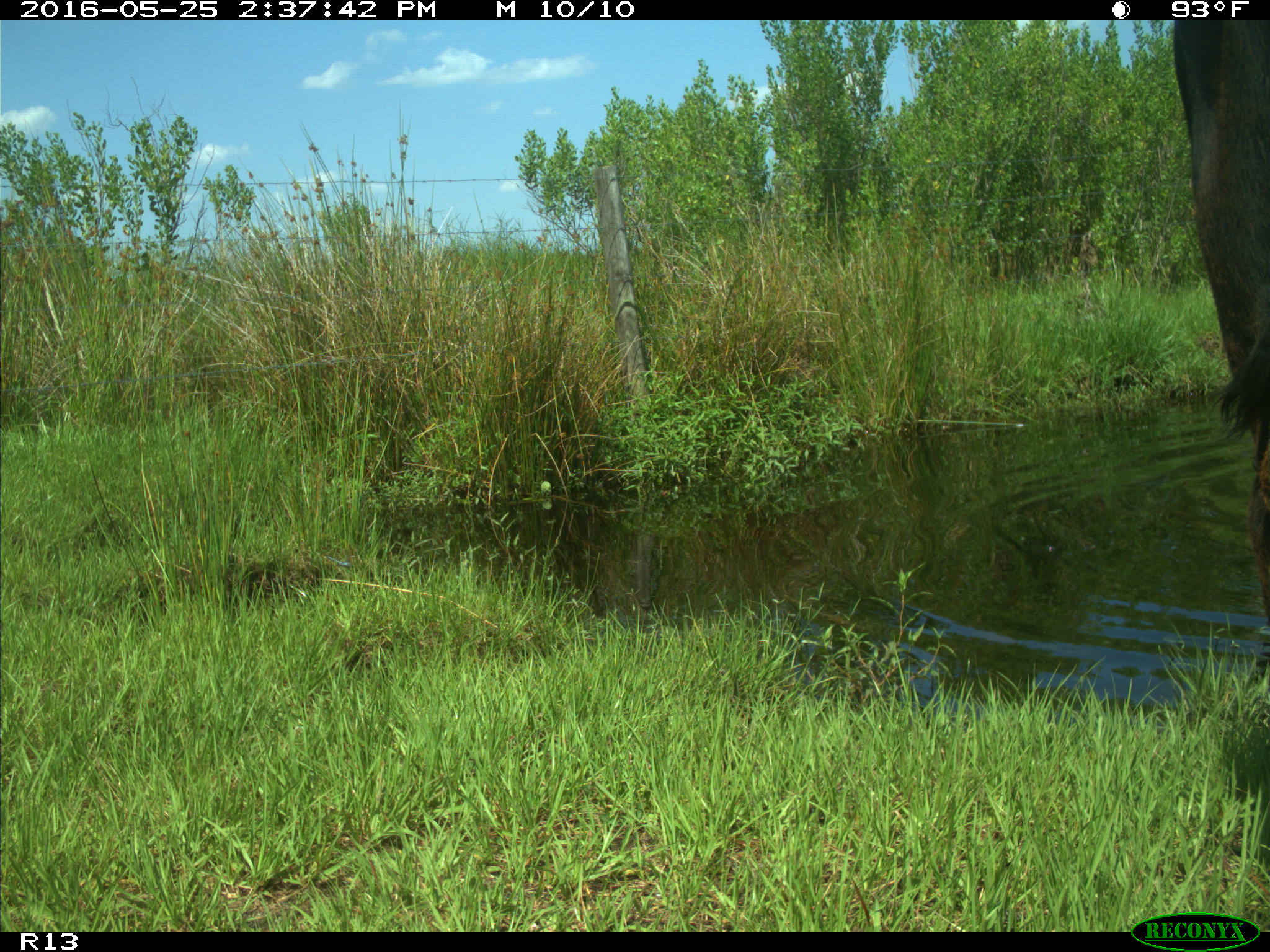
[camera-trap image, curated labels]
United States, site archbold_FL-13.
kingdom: Animalia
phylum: Chordata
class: Mammalia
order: Artiodactyla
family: Bovidae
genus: Bos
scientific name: Bos taurus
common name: domestic cow